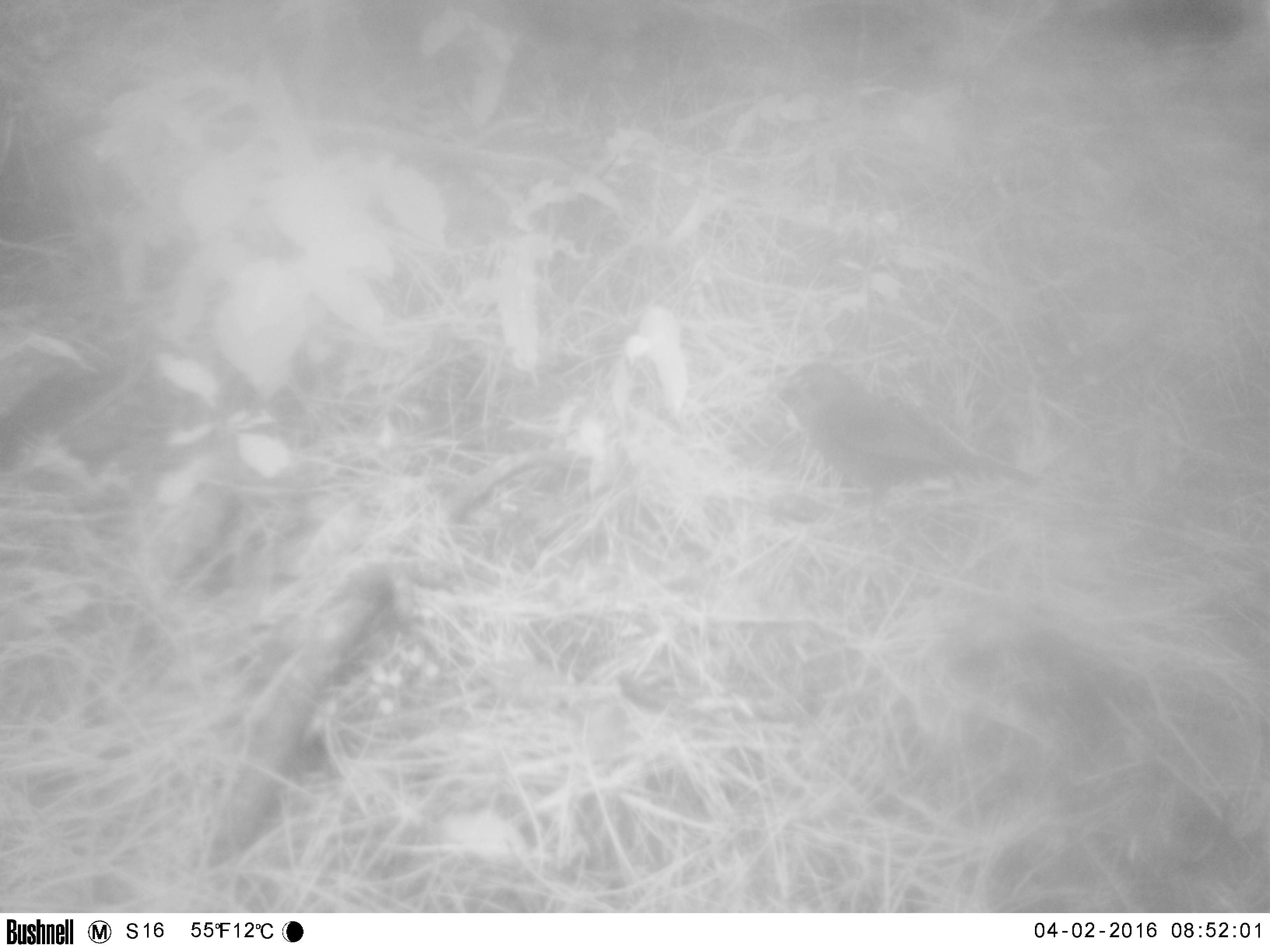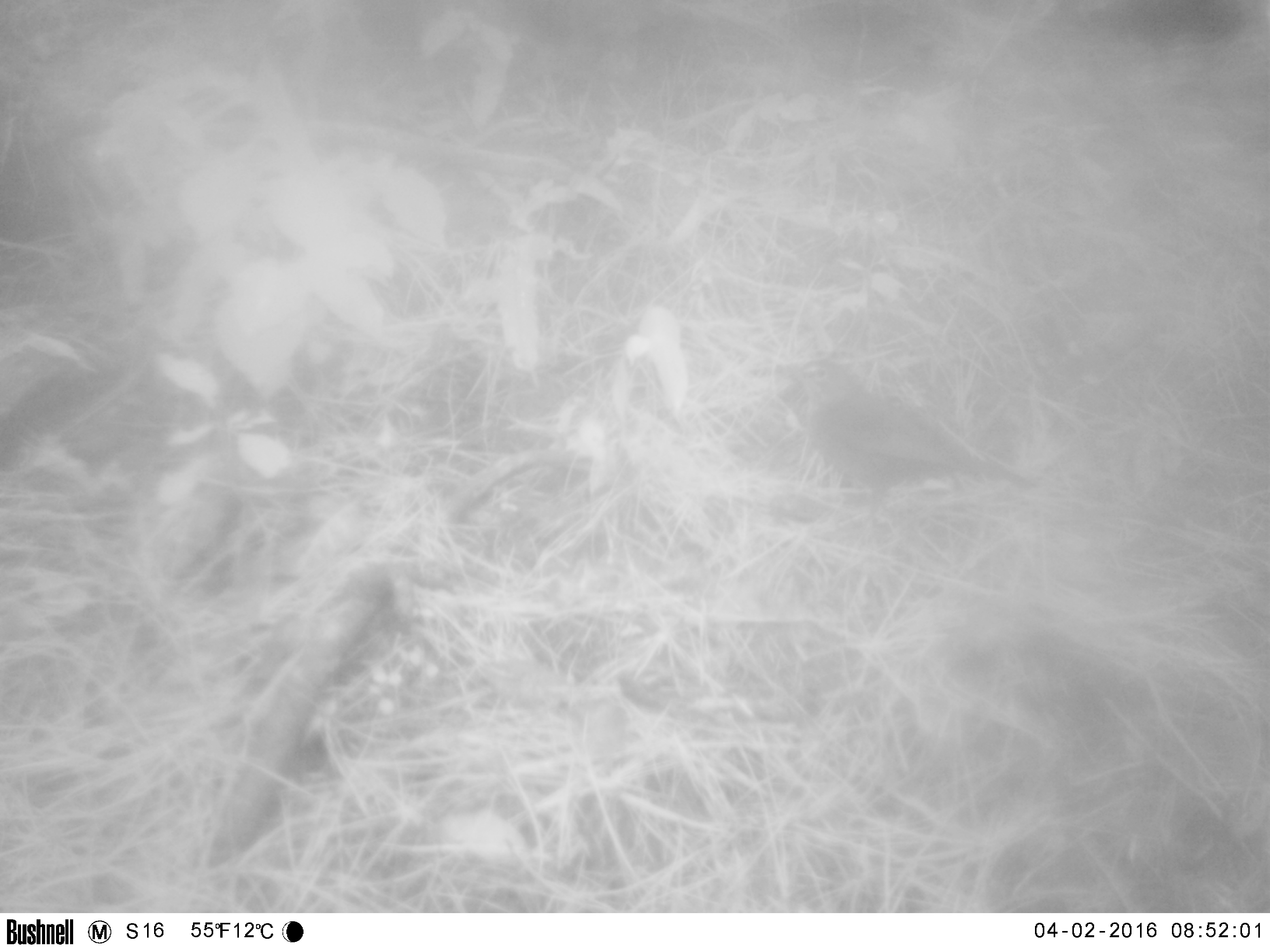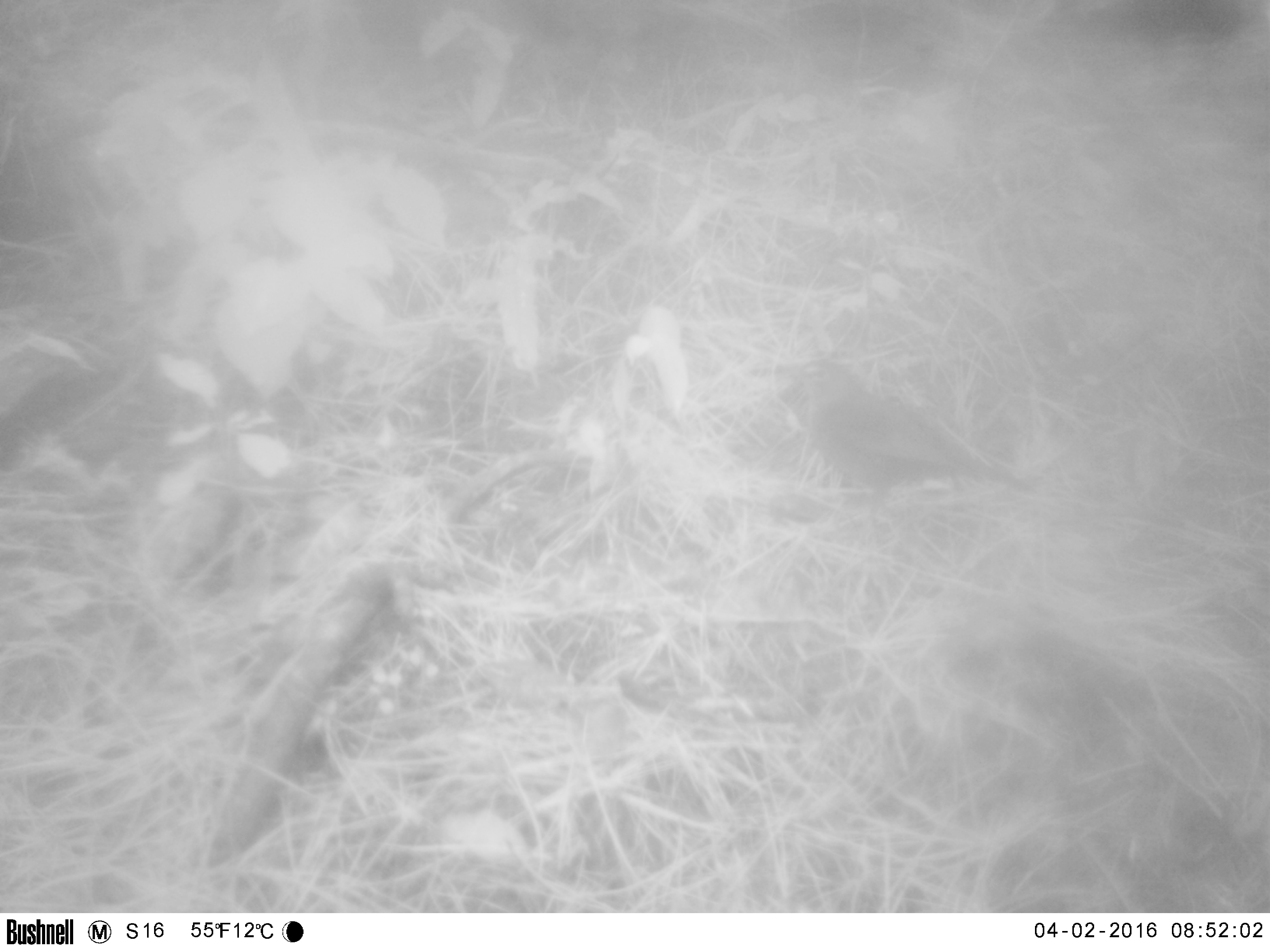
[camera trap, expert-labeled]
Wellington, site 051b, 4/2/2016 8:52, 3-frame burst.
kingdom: Animalia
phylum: Chordata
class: Aves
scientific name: Aves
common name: bird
Bird (Aves).